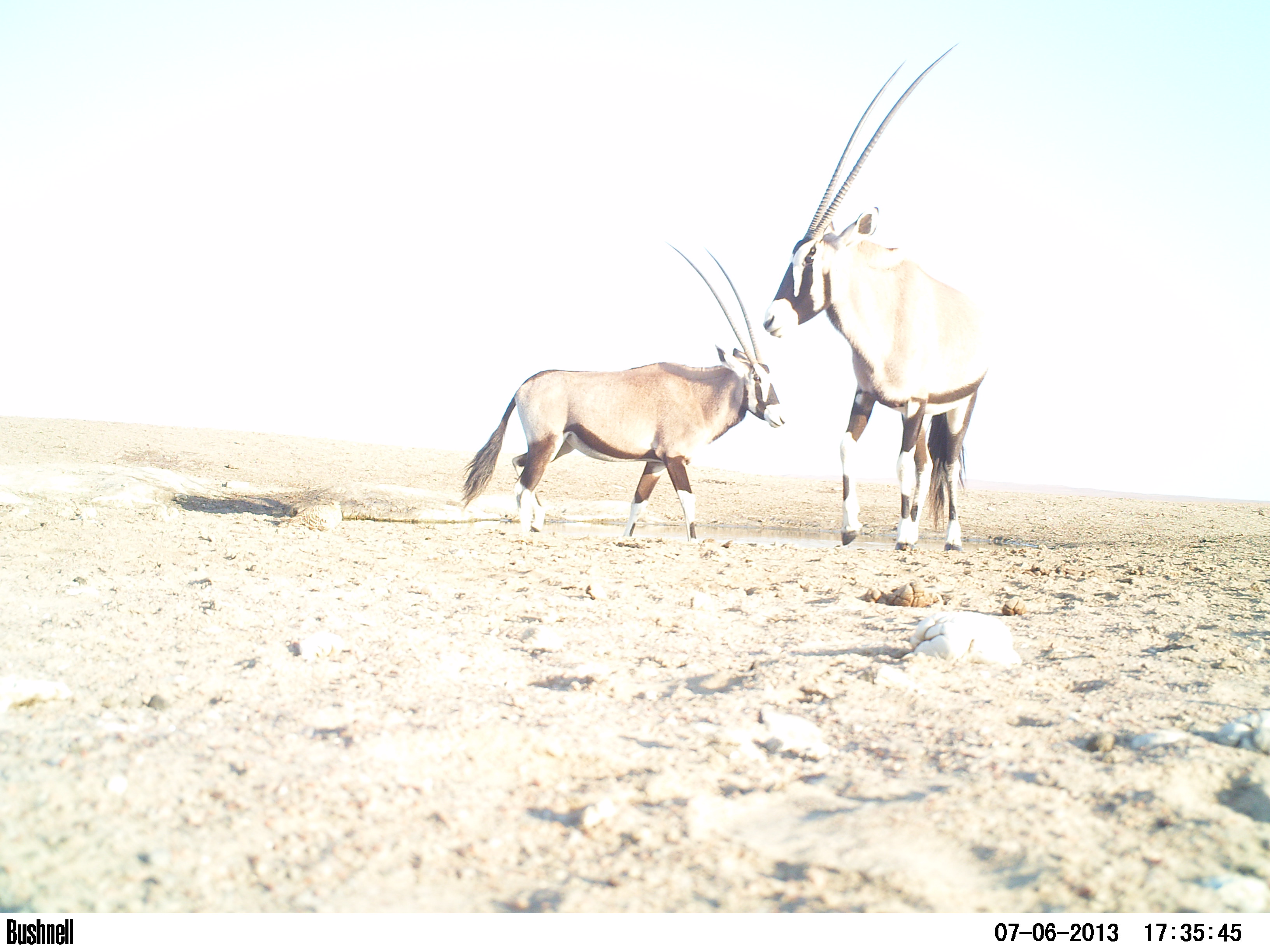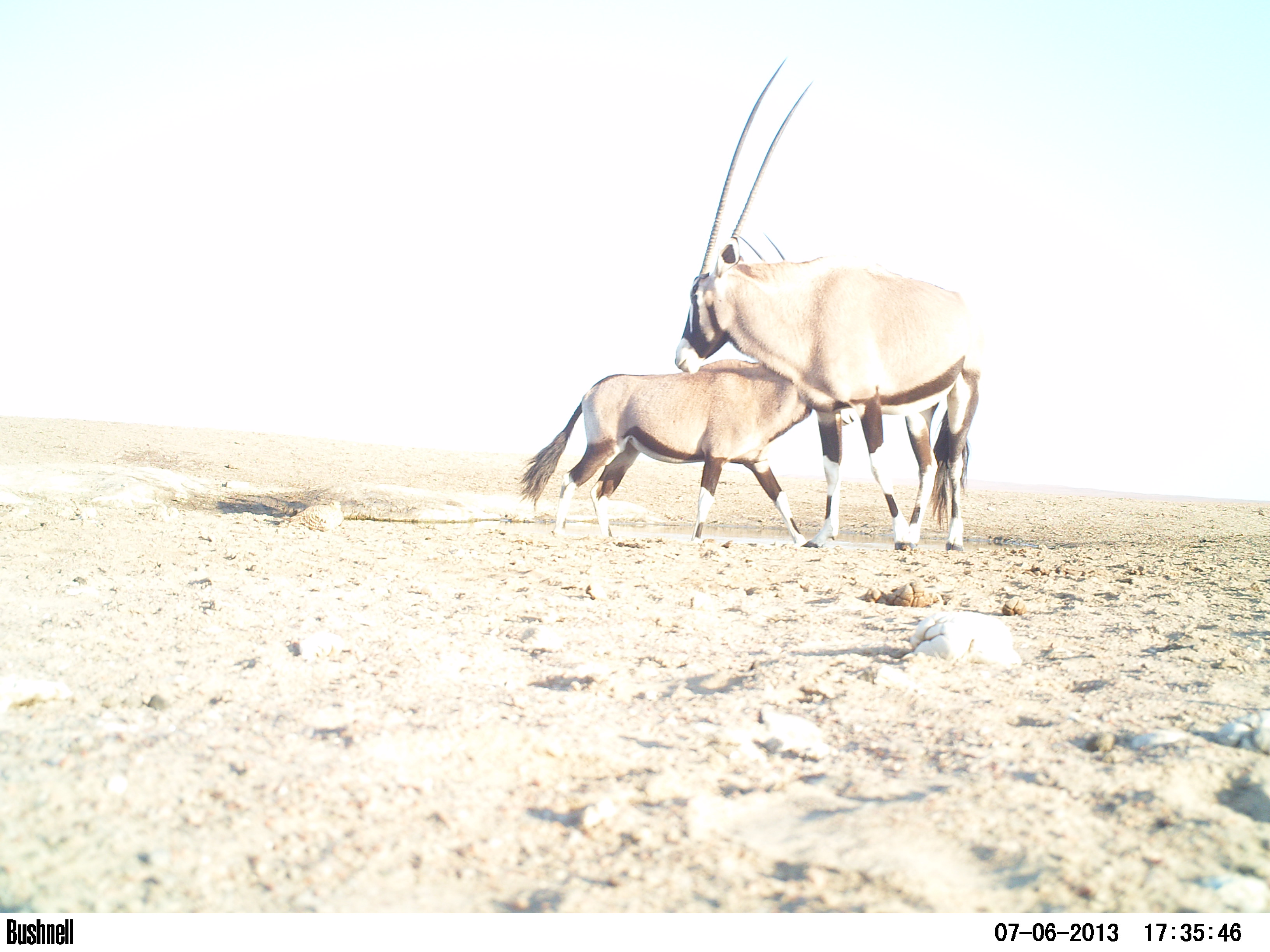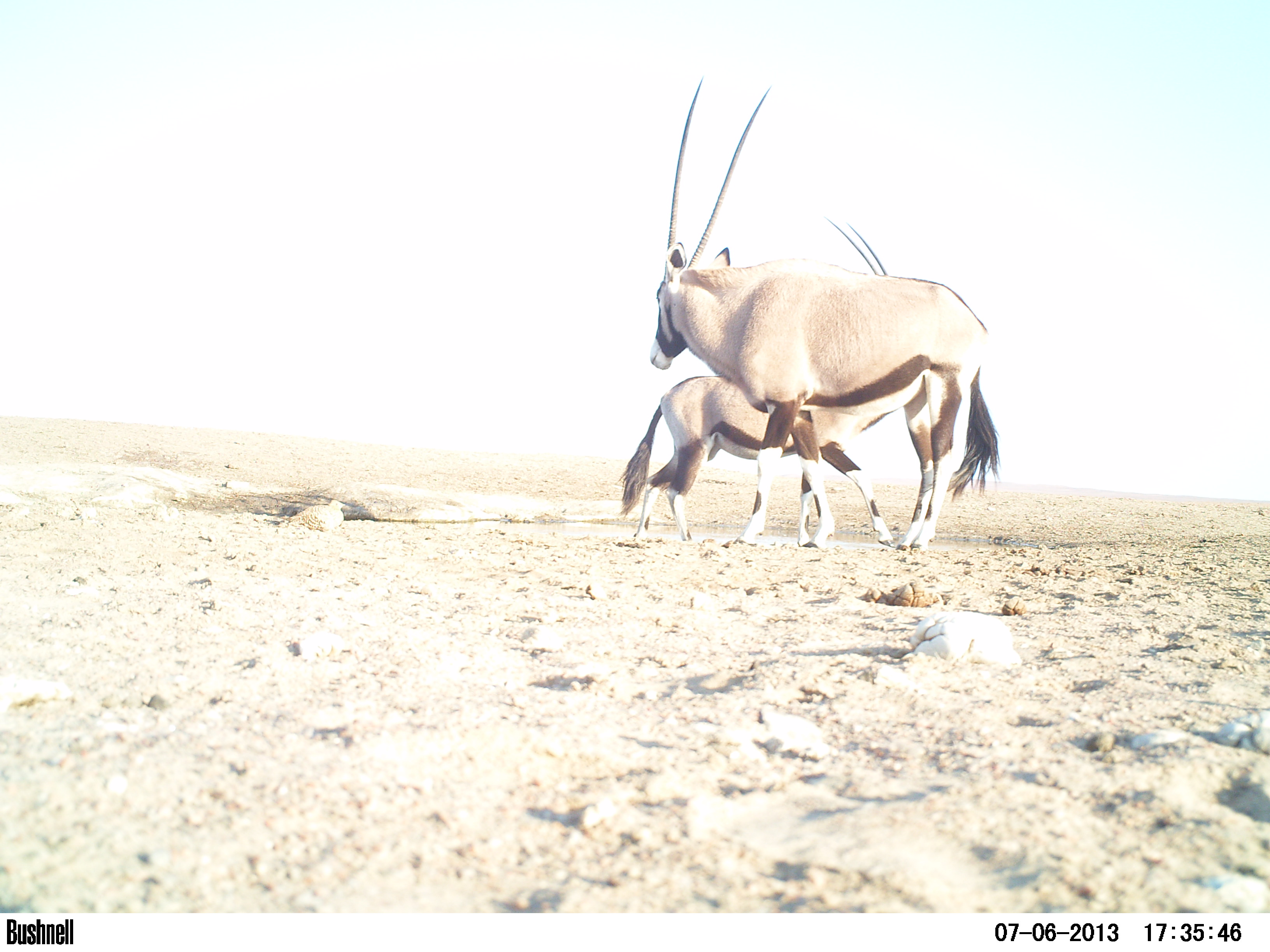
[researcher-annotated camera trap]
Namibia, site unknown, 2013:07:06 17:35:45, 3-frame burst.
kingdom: Animalia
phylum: Chordata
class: Mammalia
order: Artiodactyla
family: Bovidae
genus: Oryx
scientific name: Oryx gazella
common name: gemsbok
Oryx gazella (gemsbok).